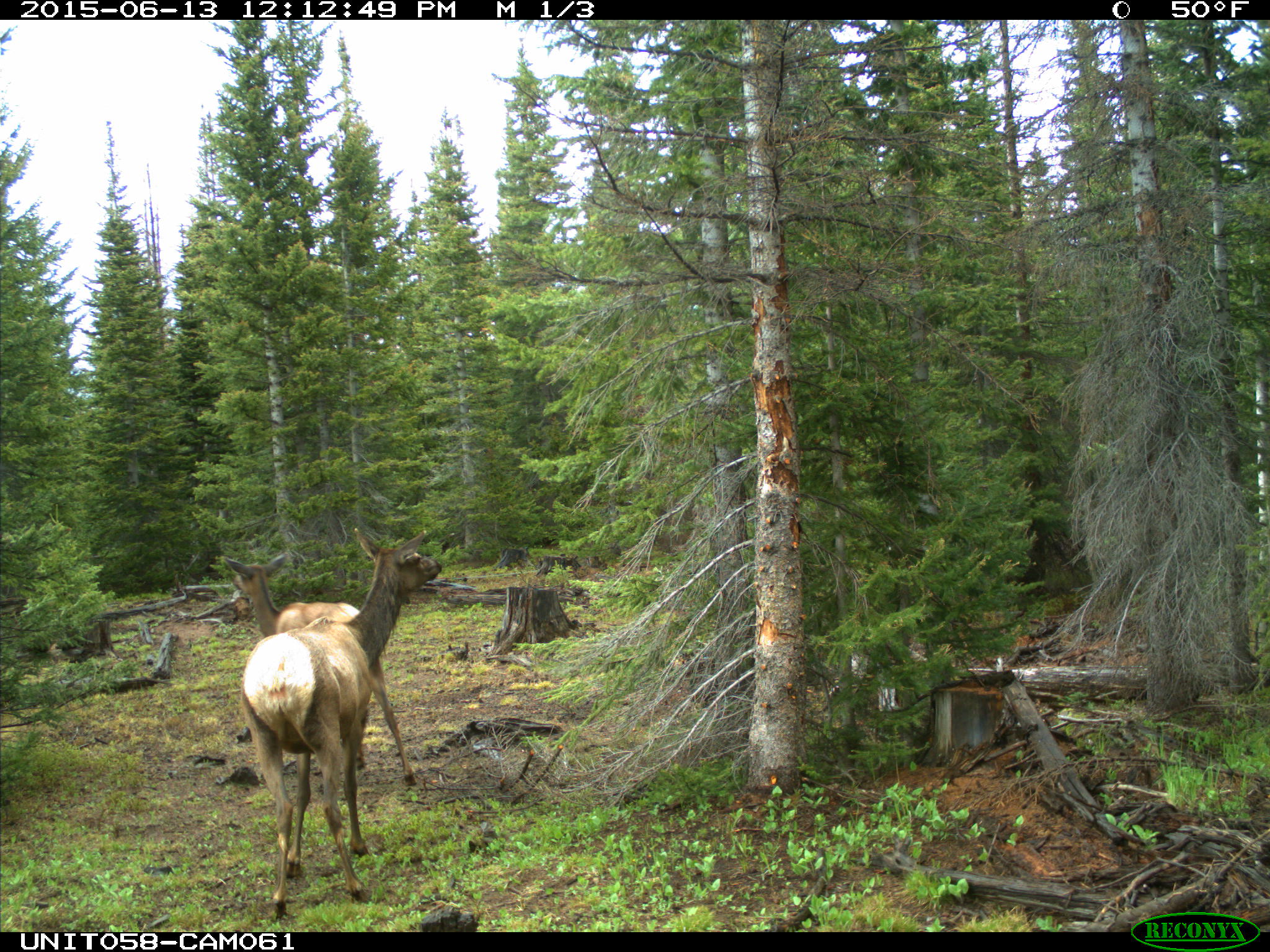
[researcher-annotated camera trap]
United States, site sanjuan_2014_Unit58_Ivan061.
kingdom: Animalia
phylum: Chordata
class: Mammalia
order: Artiodactyla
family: Cervidae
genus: Cervus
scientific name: Cervus elaphus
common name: red deer